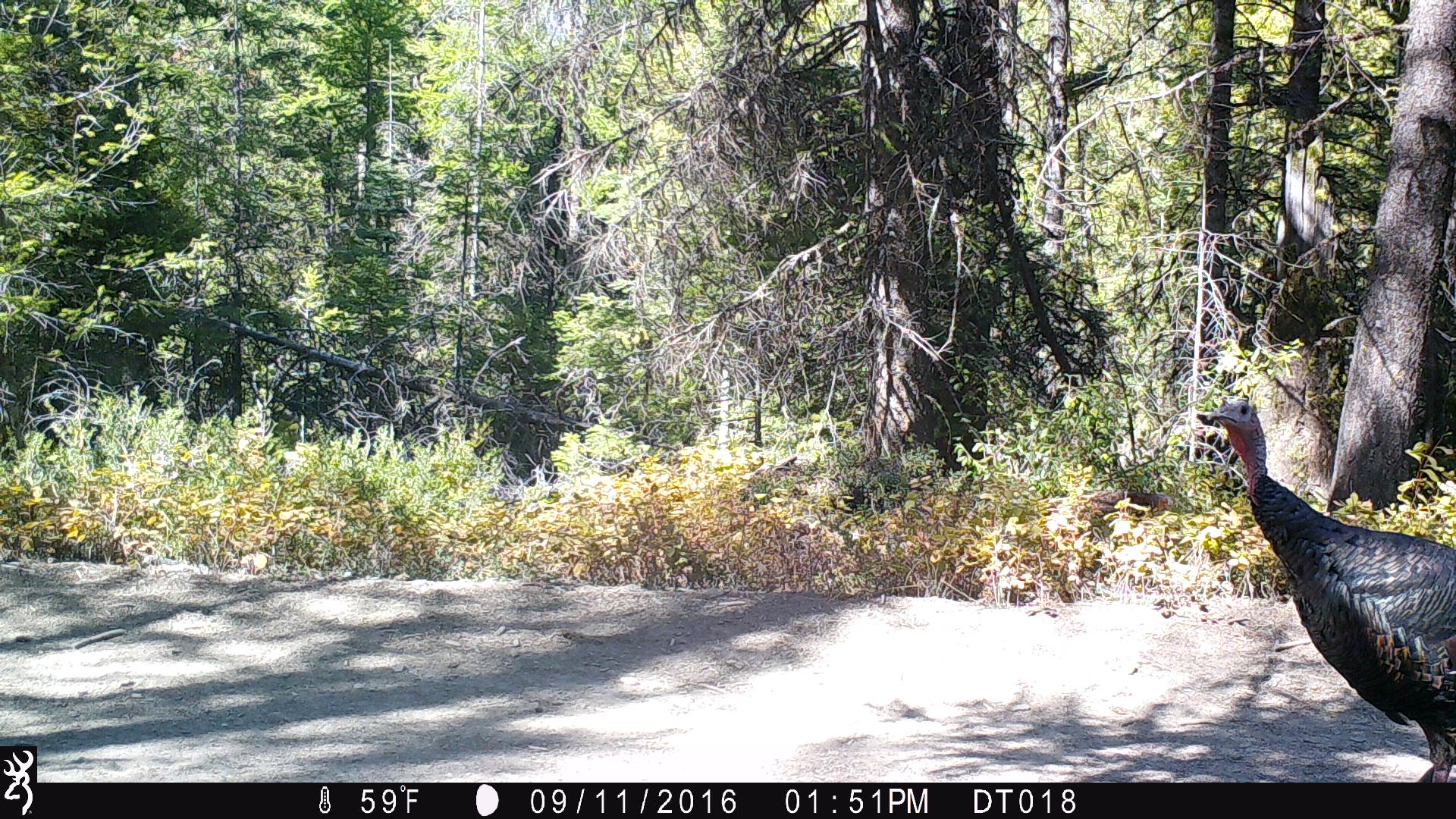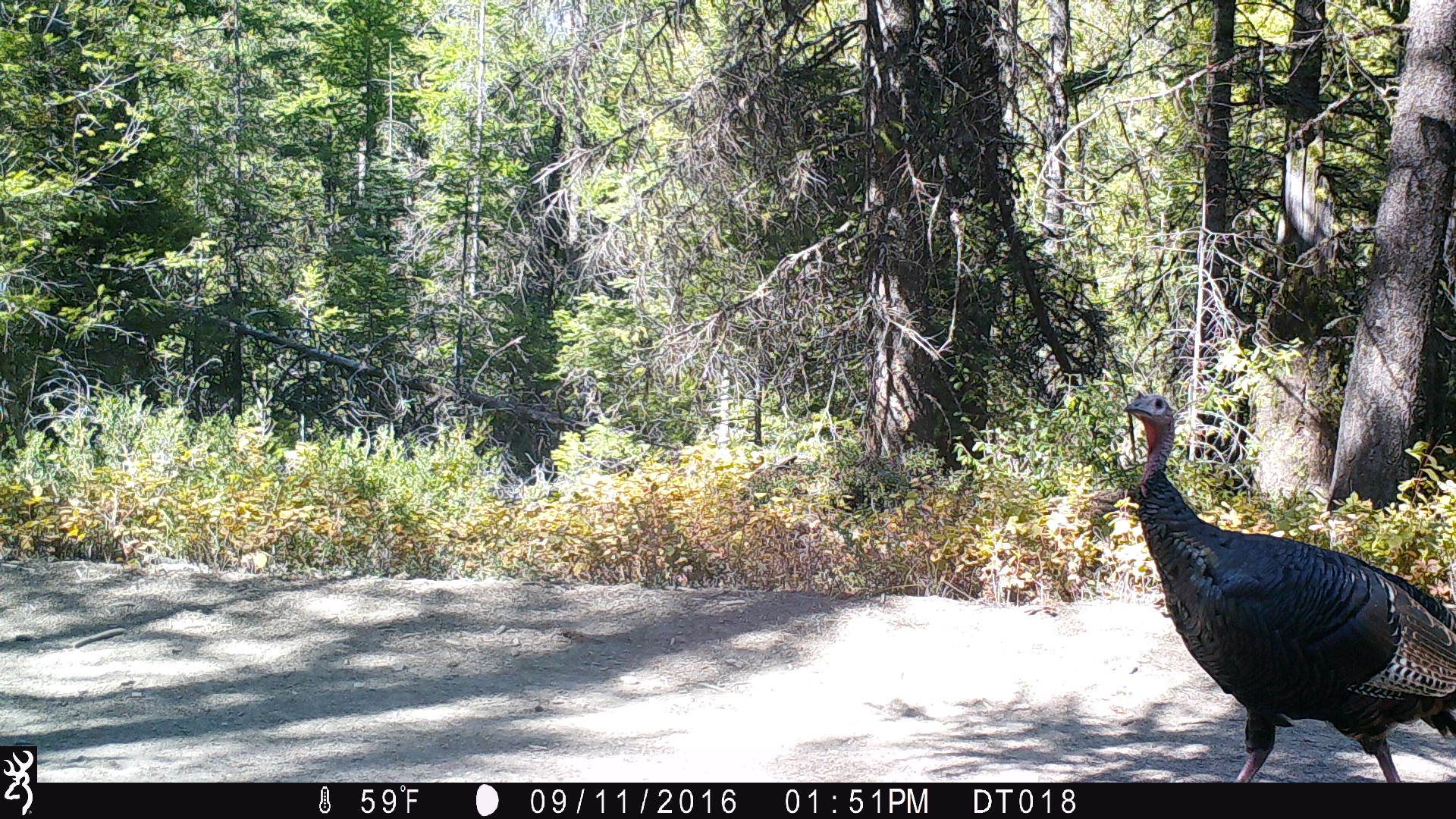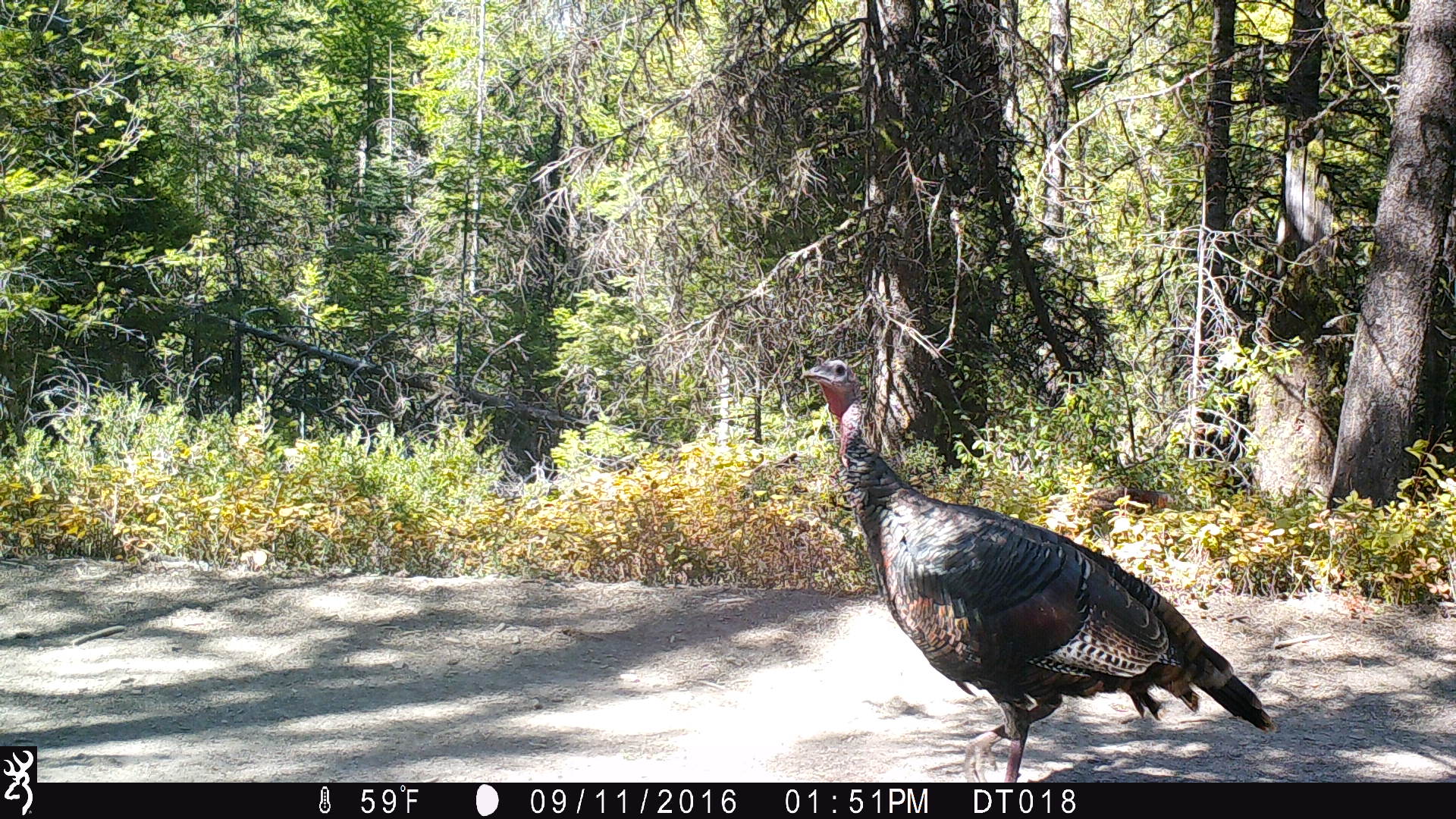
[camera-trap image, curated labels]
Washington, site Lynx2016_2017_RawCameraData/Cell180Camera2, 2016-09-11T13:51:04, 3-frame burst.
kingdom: Animalia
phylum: Chordata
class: Aves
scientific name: Aves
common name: birds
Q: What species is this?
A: Aves (birds).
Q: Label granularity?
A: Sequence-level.